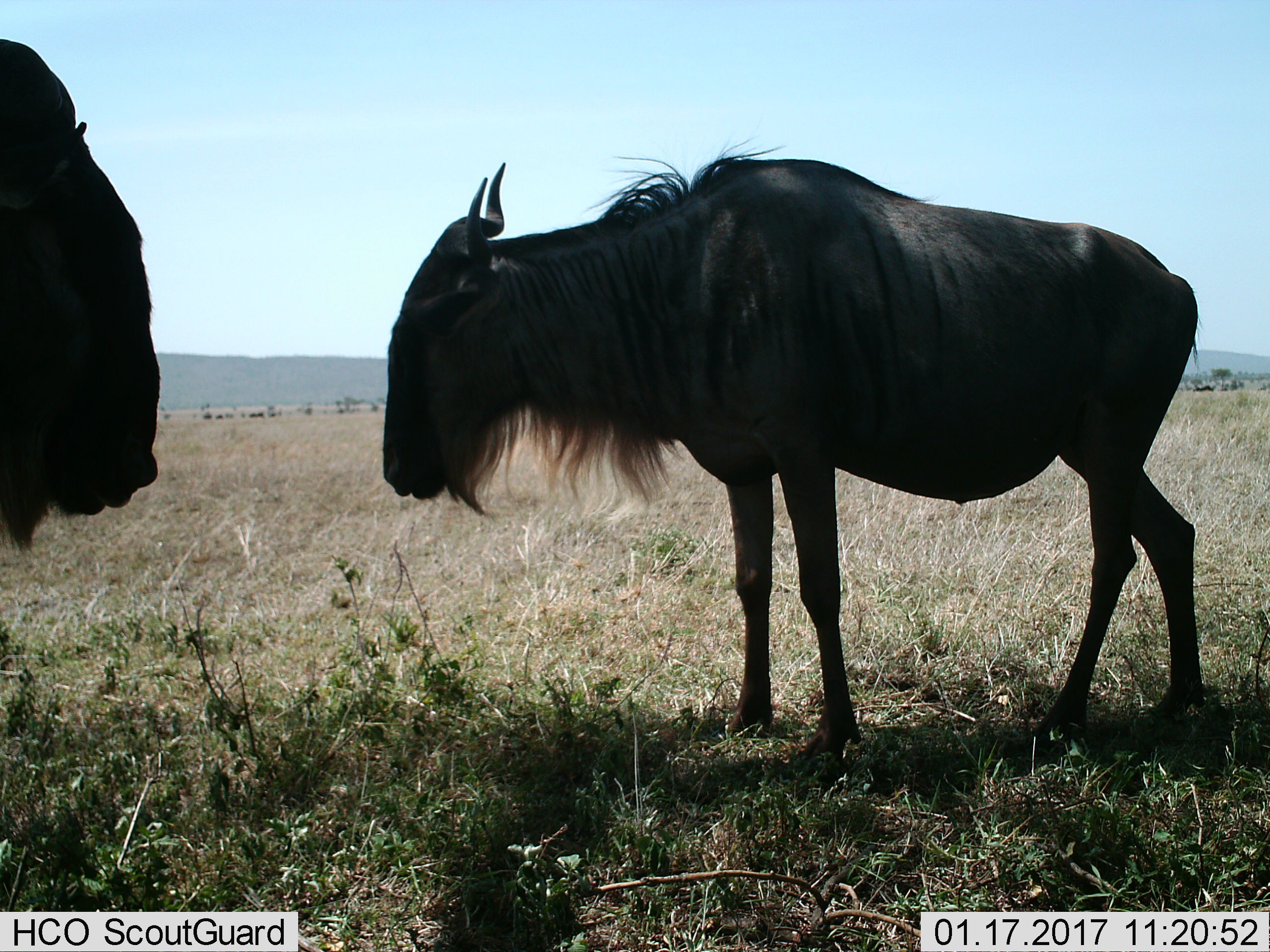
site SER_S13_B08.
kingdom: Animalia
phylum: Chordata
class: Mammalia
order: Artiodactyla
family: Bovidae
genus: Connochaetes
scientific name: Connochaetes taurinus taurinus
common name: blue wildebeest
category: wildebeestblue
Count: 2.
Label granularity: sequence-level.